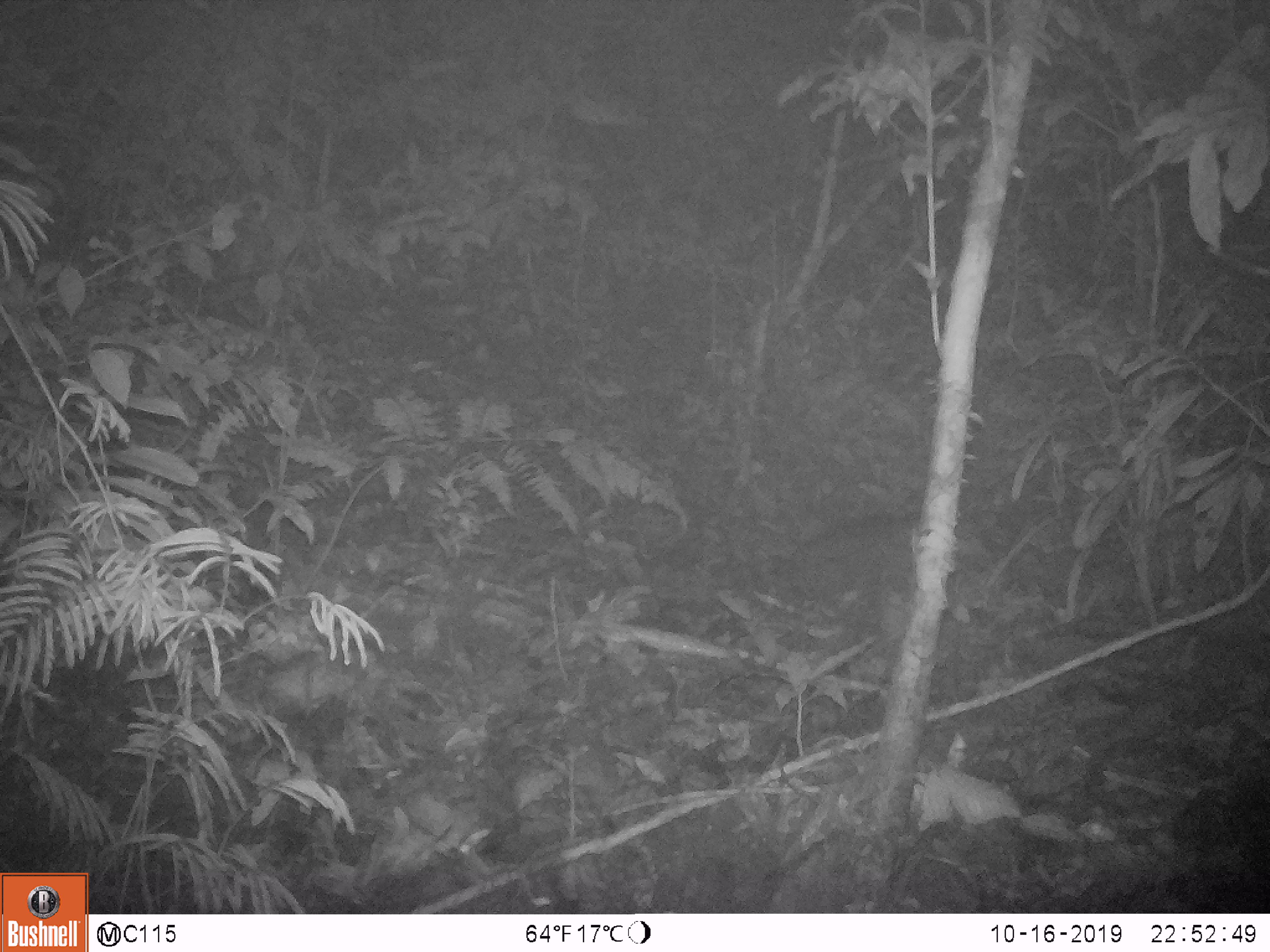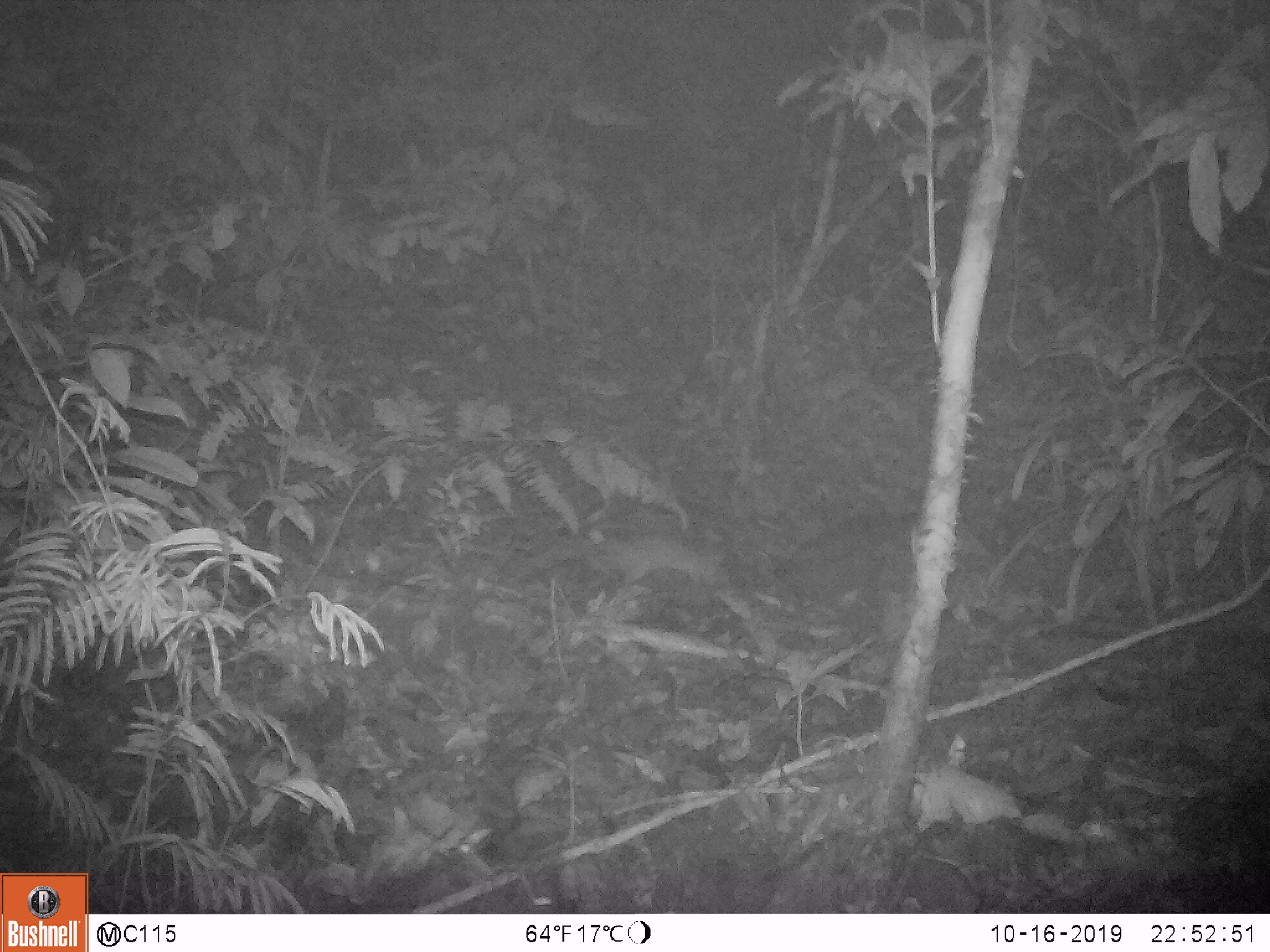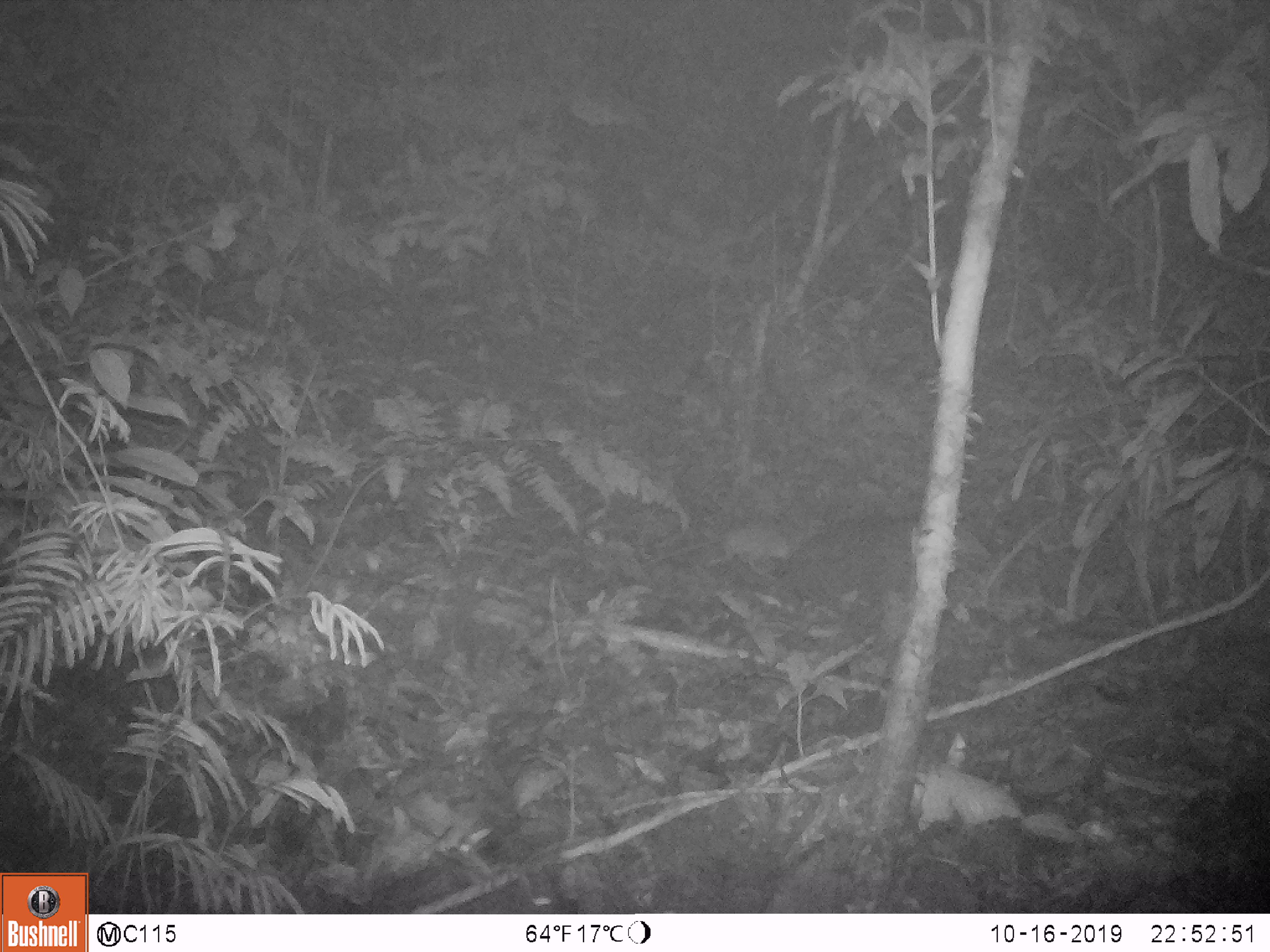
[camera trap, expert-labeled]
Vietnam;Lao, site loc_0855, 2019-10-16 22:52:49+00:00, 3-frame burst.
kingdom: Animalia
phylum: Chordata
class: Mammalia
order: Rodentia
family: Muridae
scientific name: Muridae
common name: old-world mice and rats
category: unidentified murid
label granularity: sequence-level